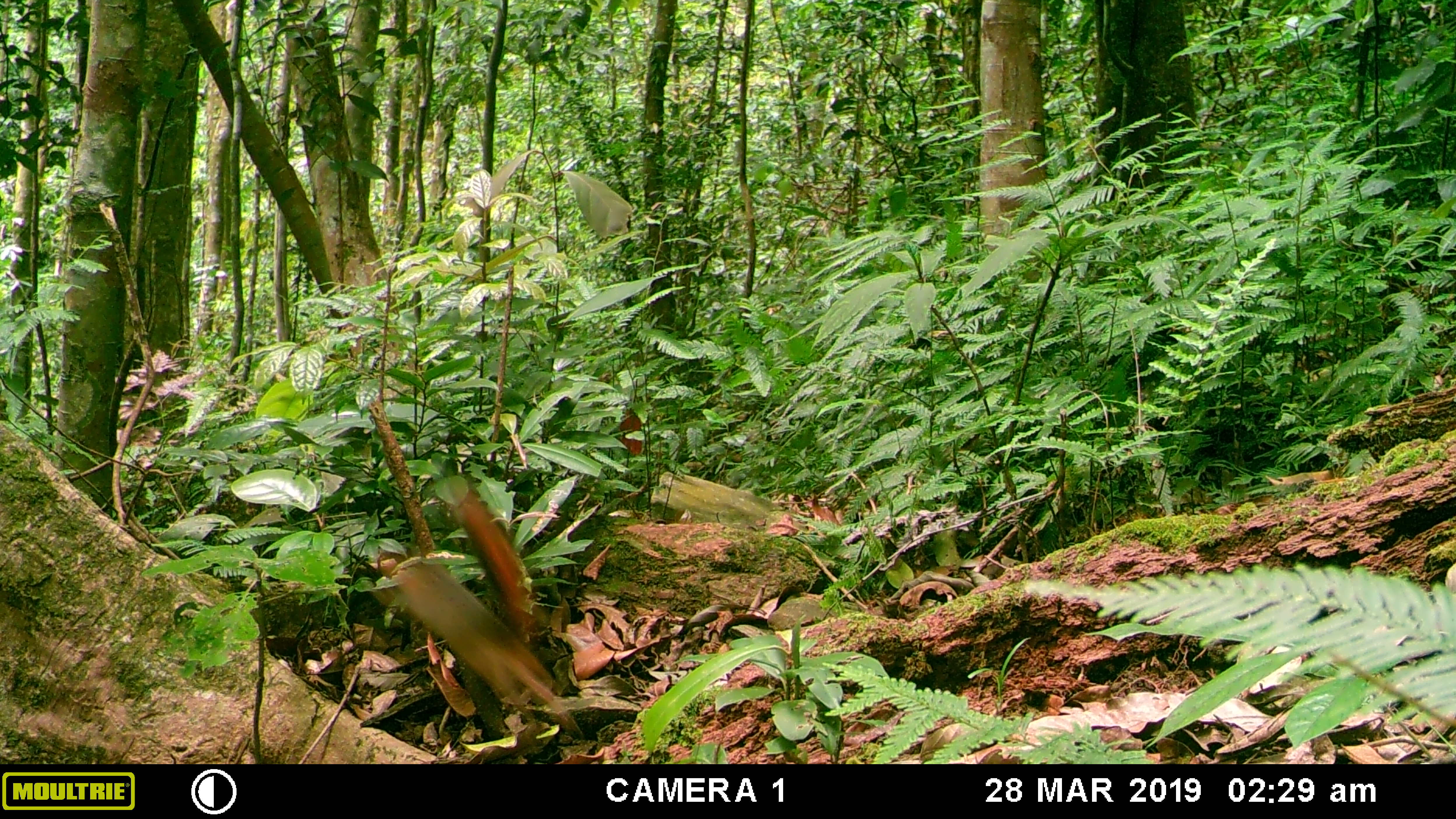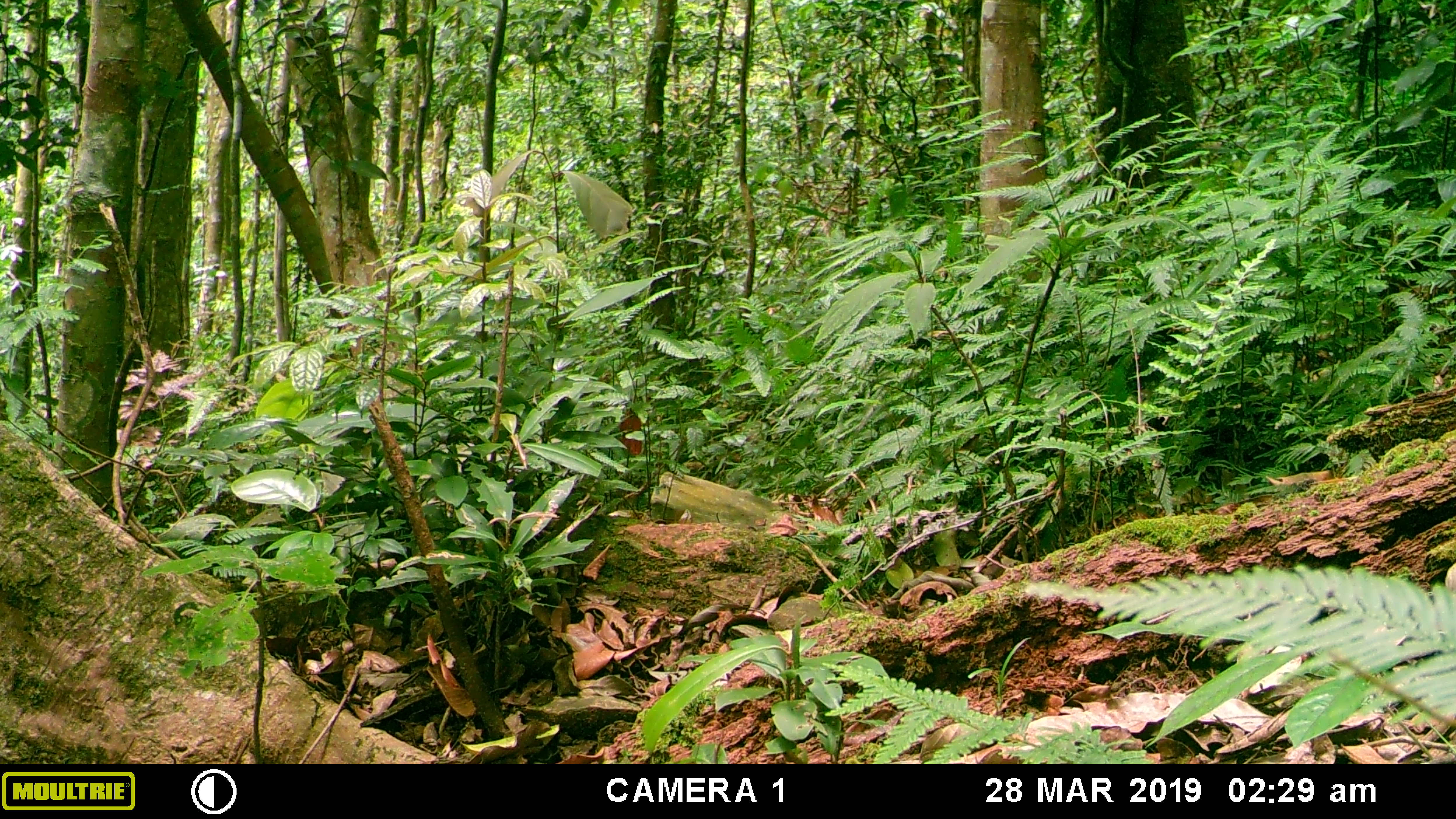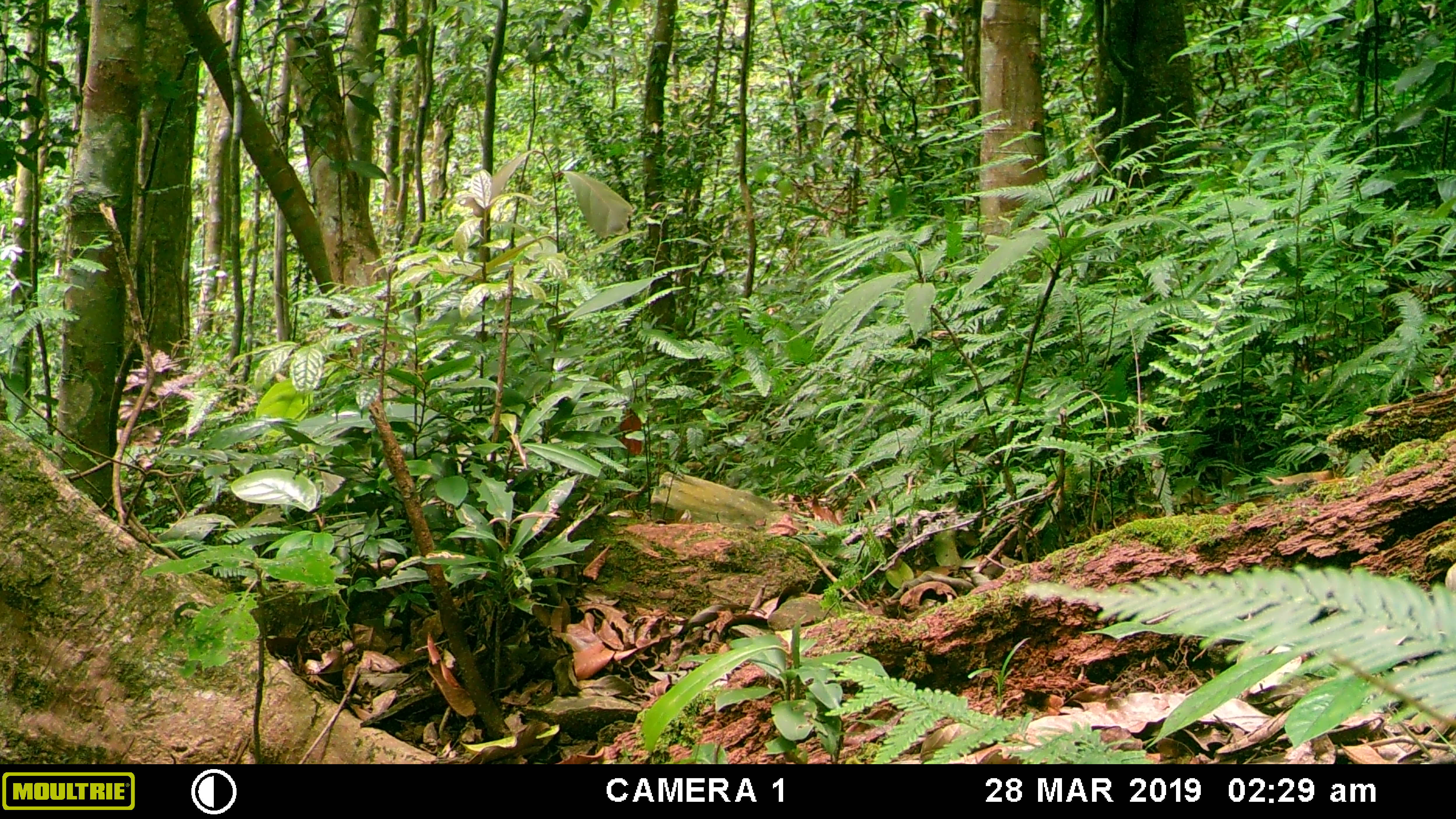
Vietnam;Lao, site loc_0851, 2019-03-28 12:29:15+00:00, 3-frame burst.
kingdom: Animalia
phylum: Chordata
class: Mammalia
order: Rodentia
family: Sciuridae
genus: Dremomys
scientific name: Dremomys rufigenis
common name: red-cheeked squirrel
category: red cheeked squirrel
Red cheeked squirrel (red-cheeked squirrel) (Dremomys rufigenis). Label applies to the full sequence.